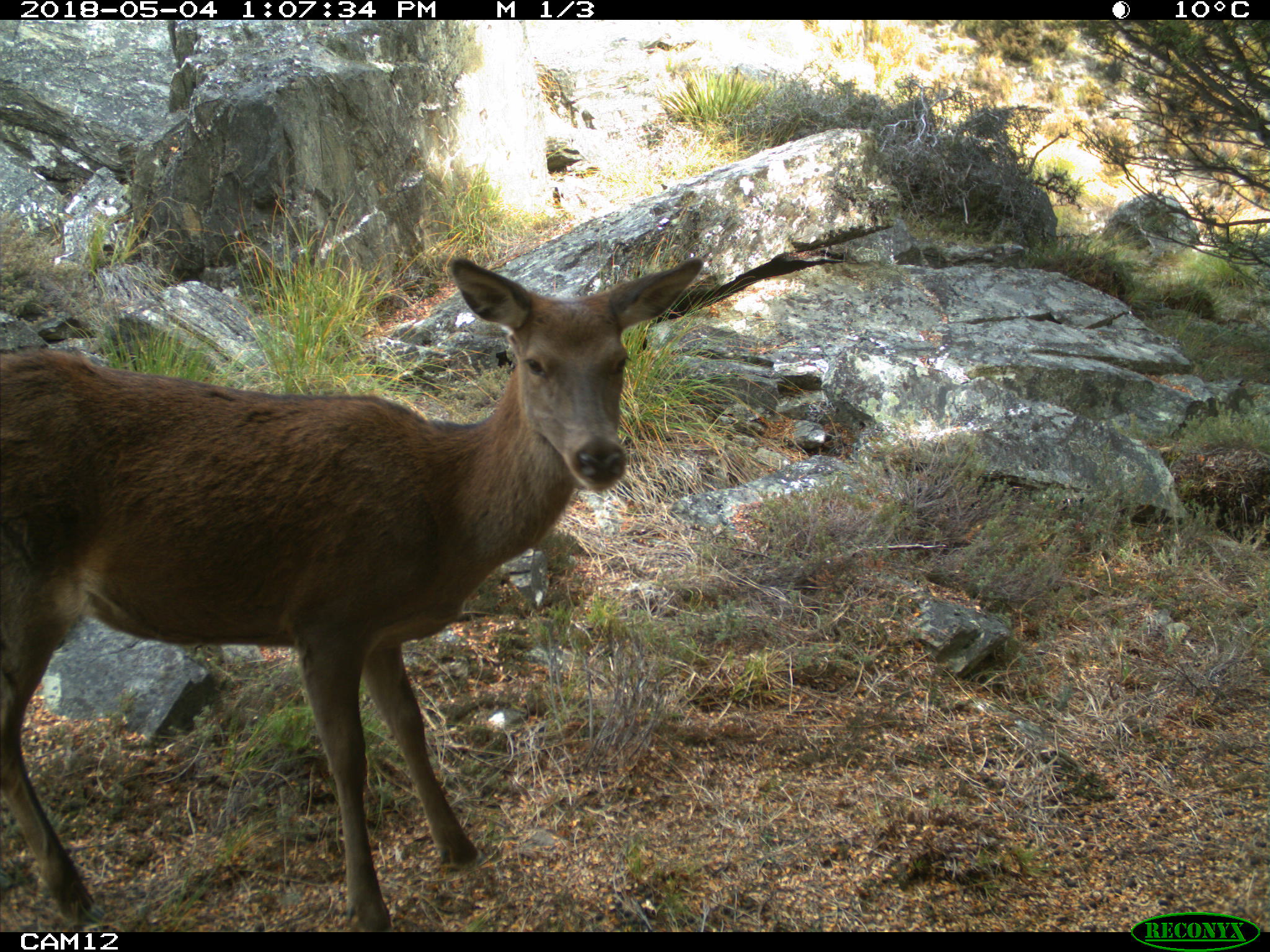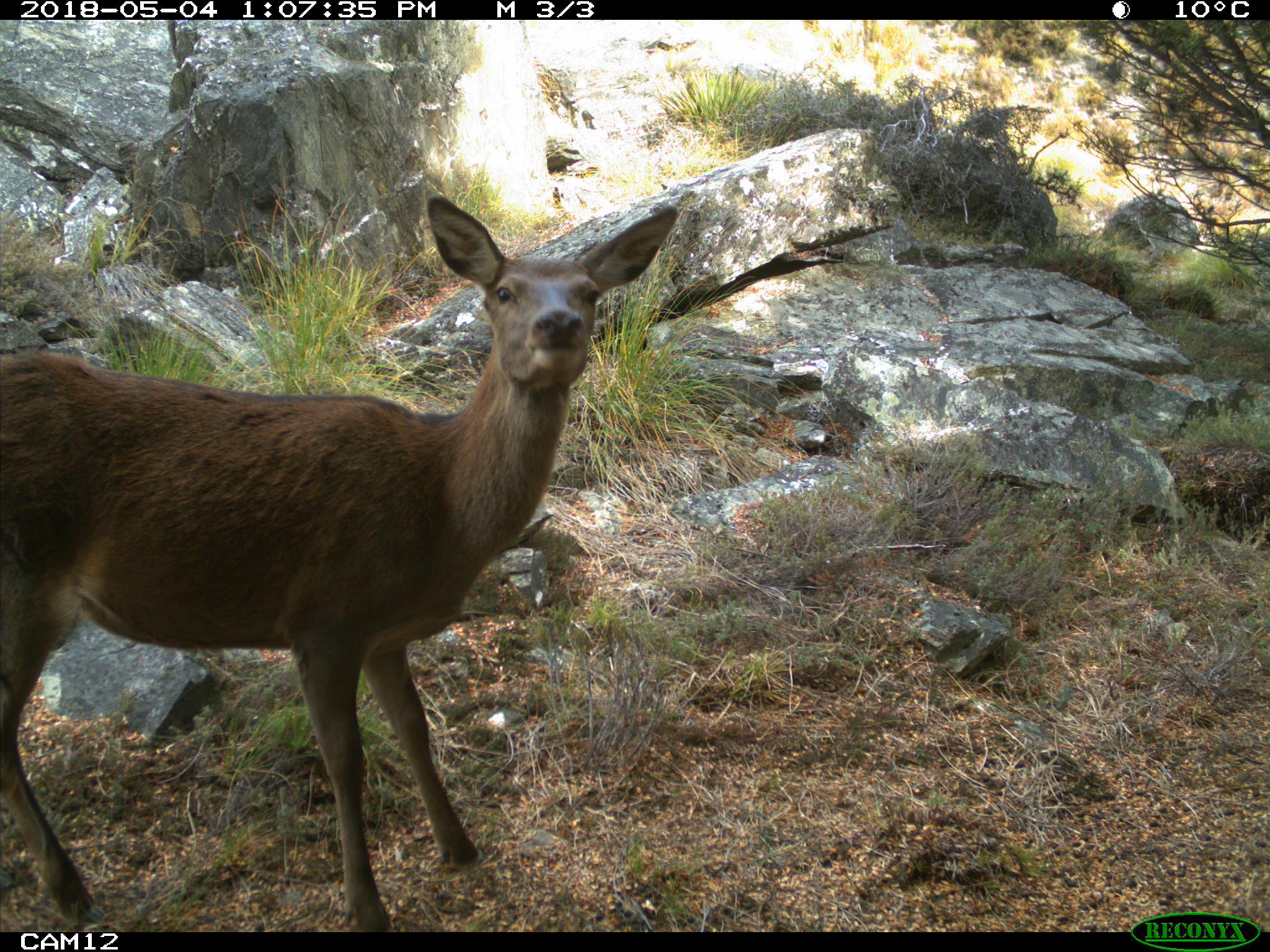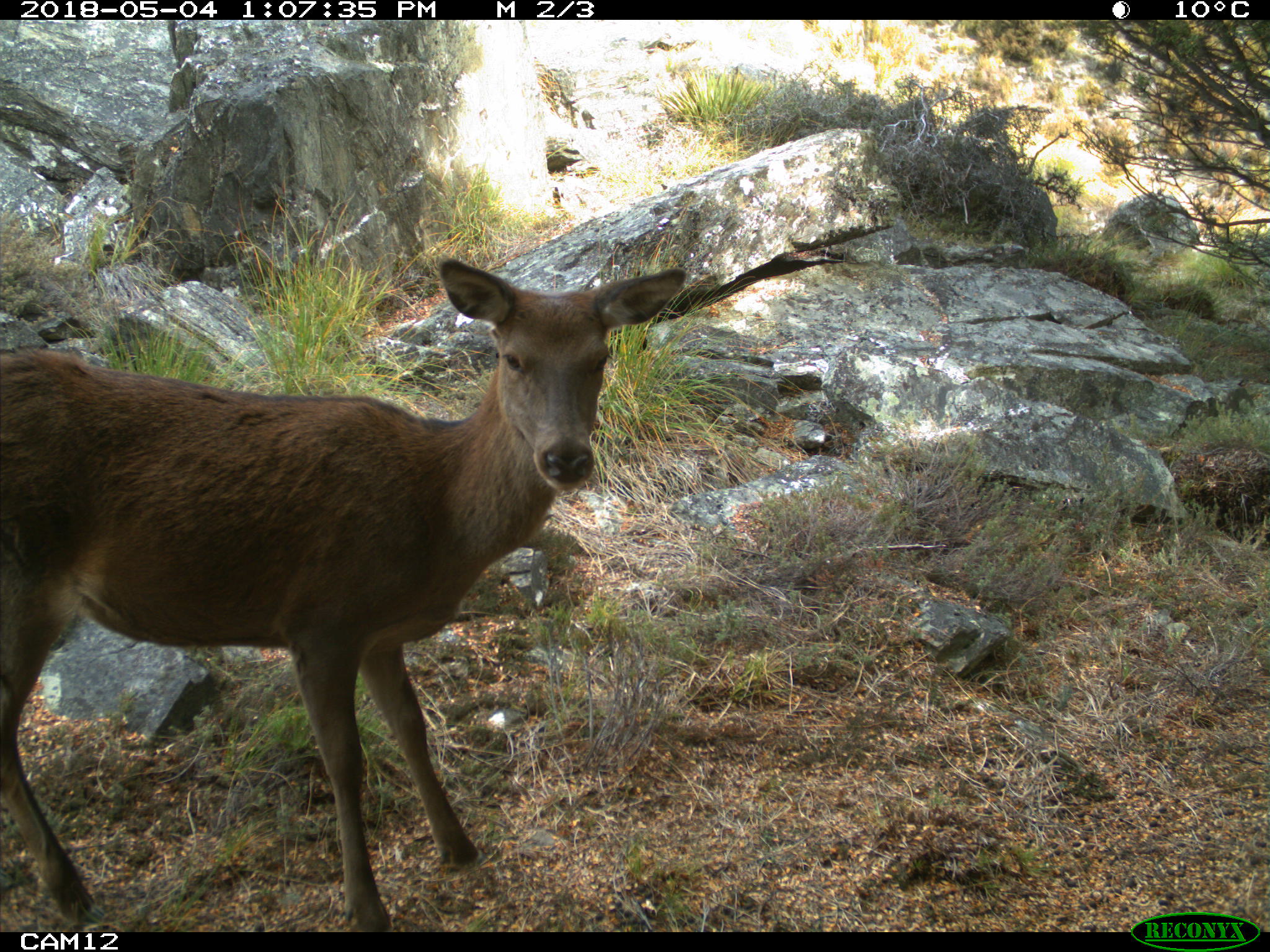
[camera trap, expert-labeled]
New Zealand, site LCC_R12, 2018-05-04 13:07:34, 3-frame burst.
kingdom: Animalia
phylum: Chordata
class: Mammalia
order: Artiodactyla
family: Cervidae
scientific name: Cervidae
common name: deer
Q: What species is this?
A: Deer (Cervidae).